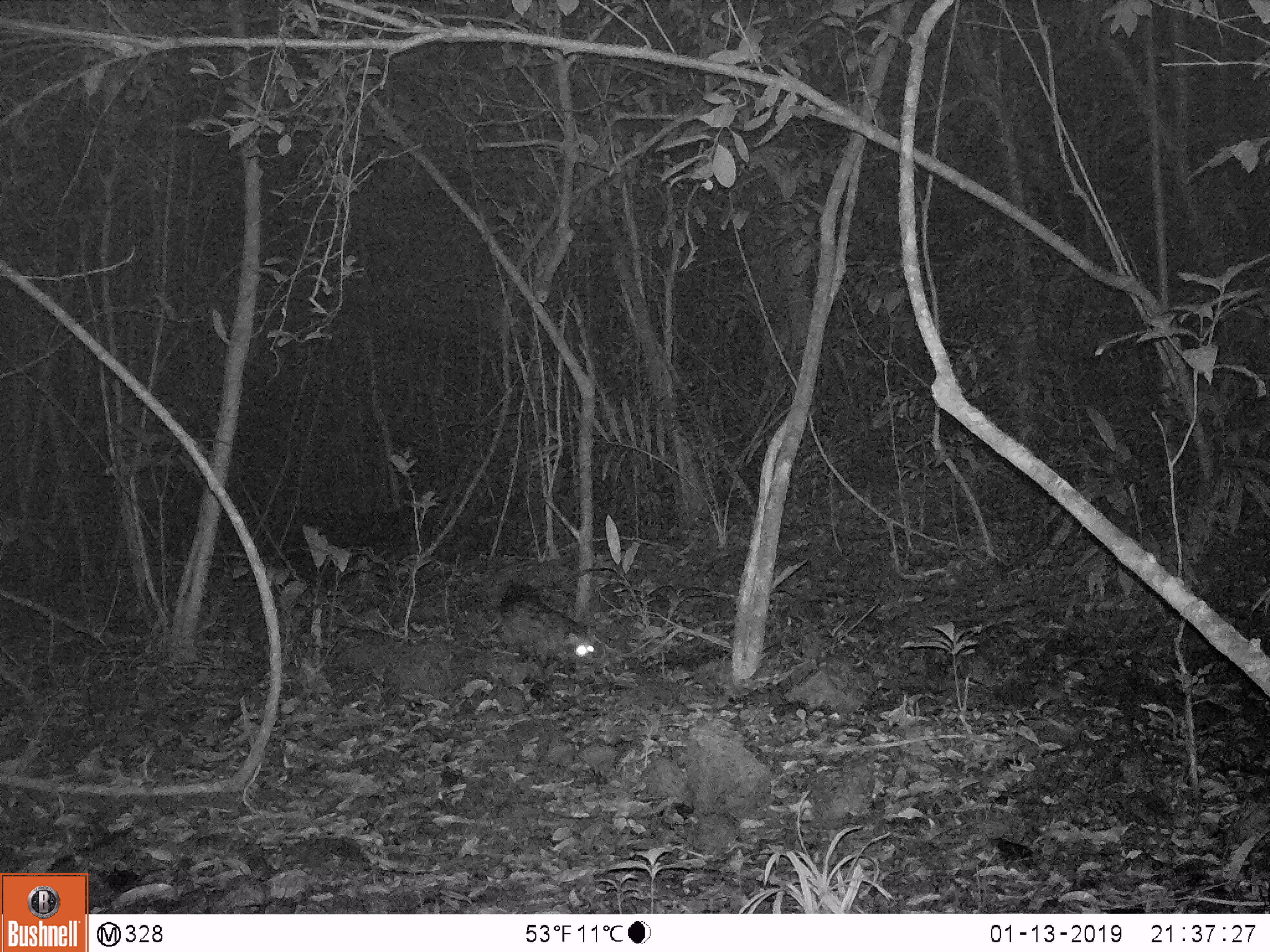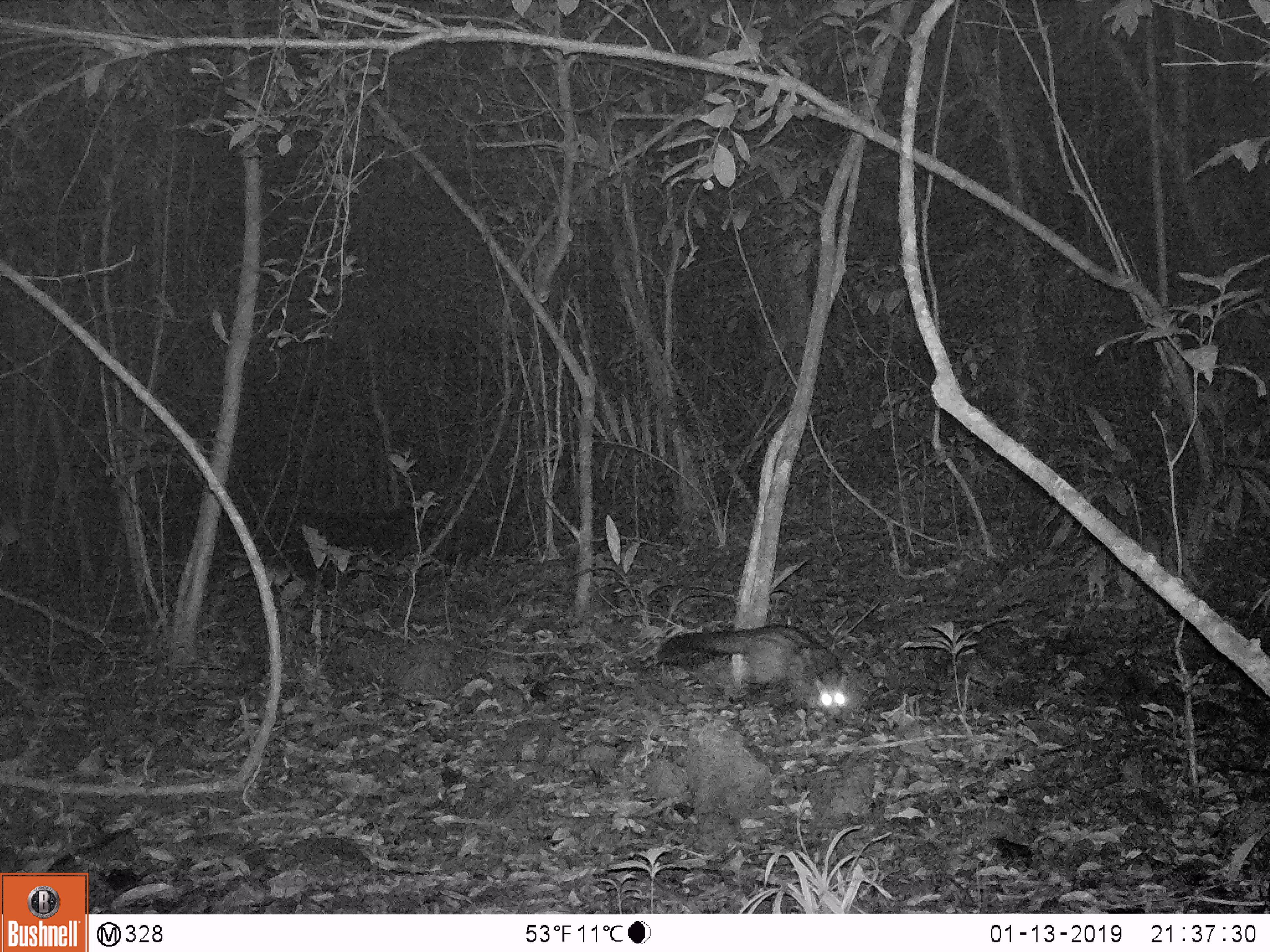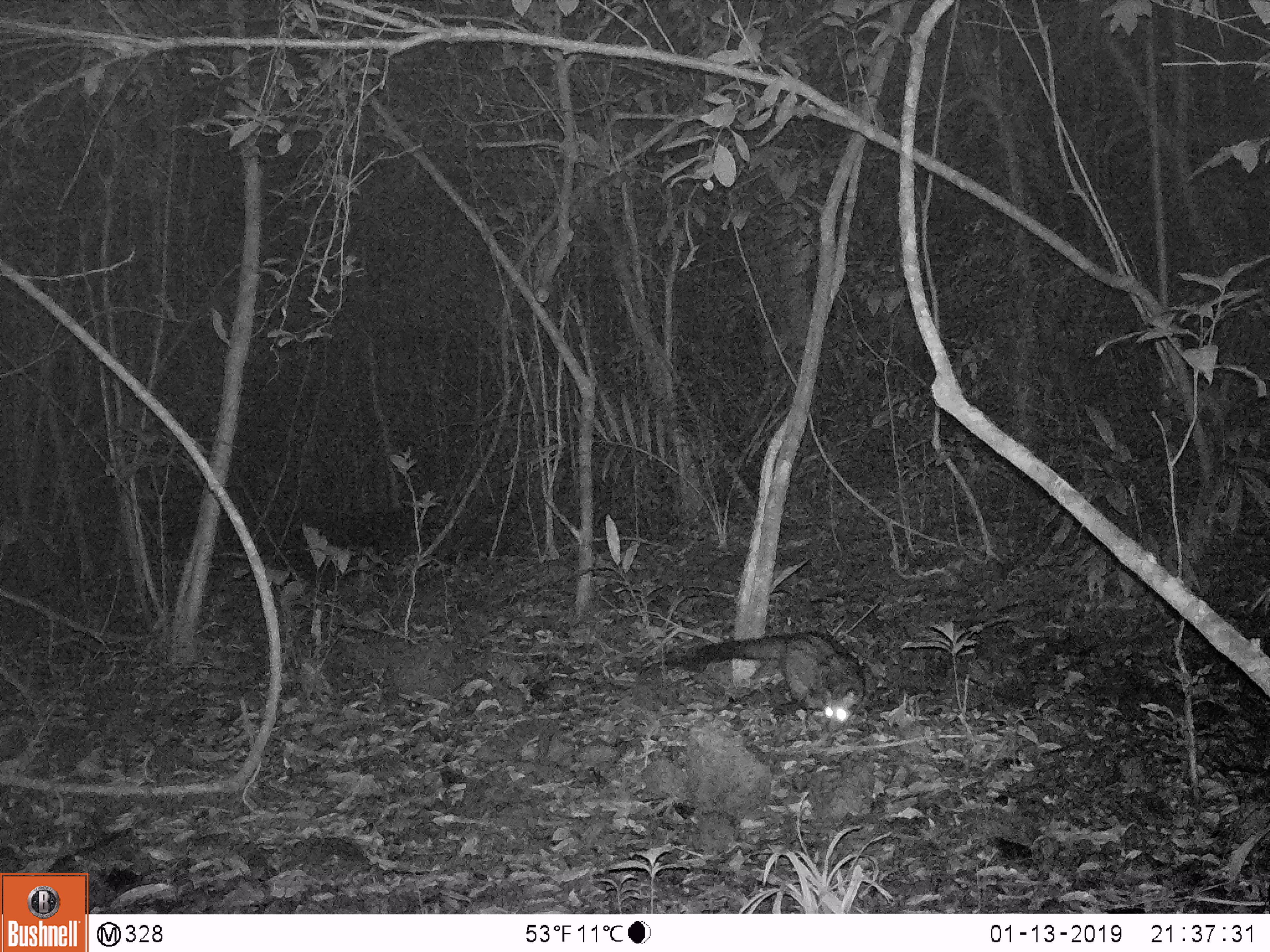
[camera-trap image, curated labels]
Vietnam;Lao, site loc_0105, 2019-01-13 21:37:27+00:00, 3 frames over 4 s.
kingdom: Animalia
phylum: Chordata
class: Mammalia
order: Carnivora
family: Viverridae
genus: Paradoxurus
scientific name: Paradoxurus hermaphroditus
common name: common palm civet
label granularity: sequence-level